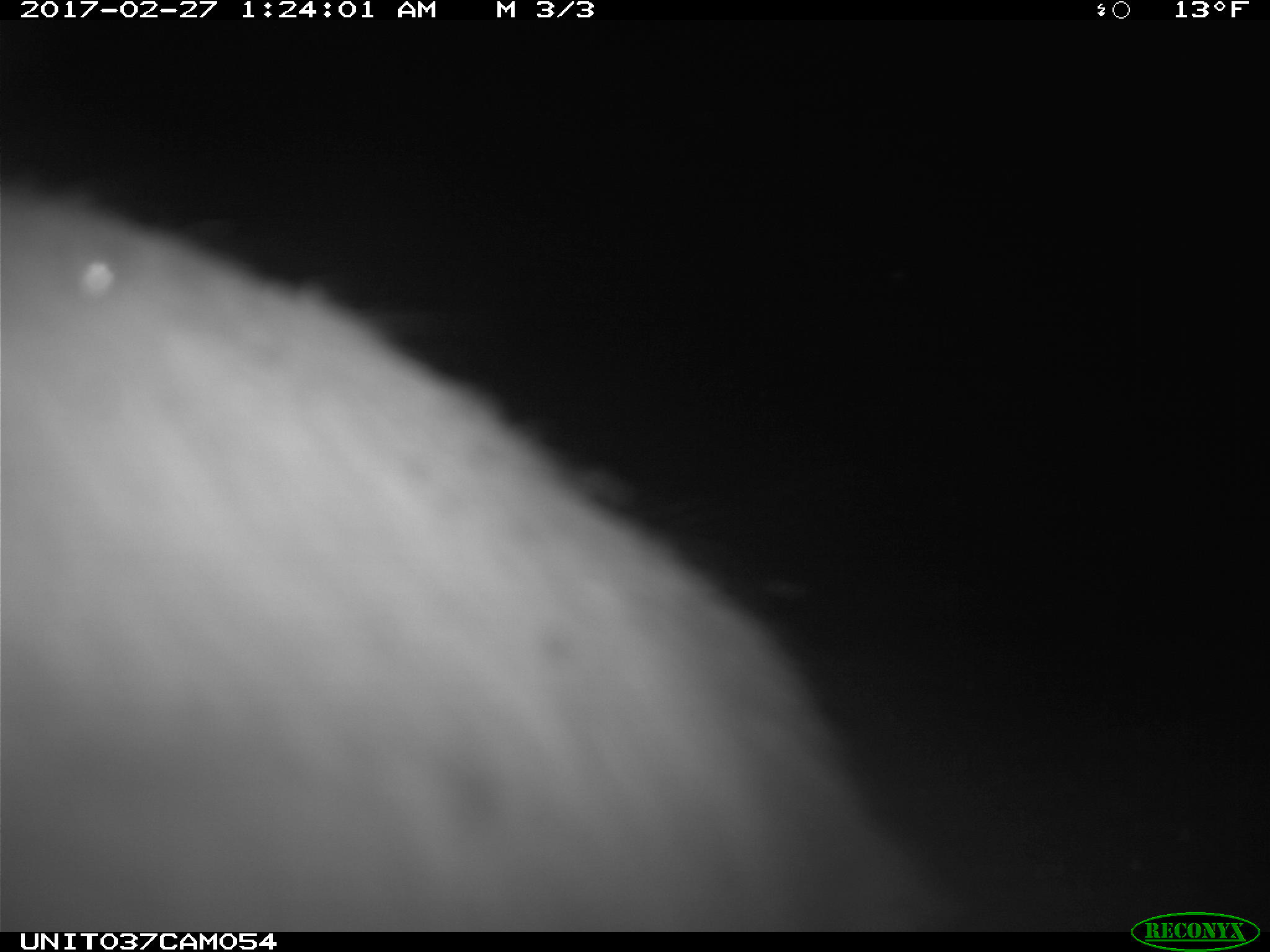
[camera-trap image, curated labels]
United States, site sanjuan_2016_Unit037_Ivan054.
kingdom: Animalia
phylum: Chordata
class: Mammalia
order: Lagomorpha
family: Leporidae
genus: Lepus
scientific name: Lepus americanus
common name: snowshoe hare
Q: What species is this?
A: Lepus americanus (snowshoe hare).